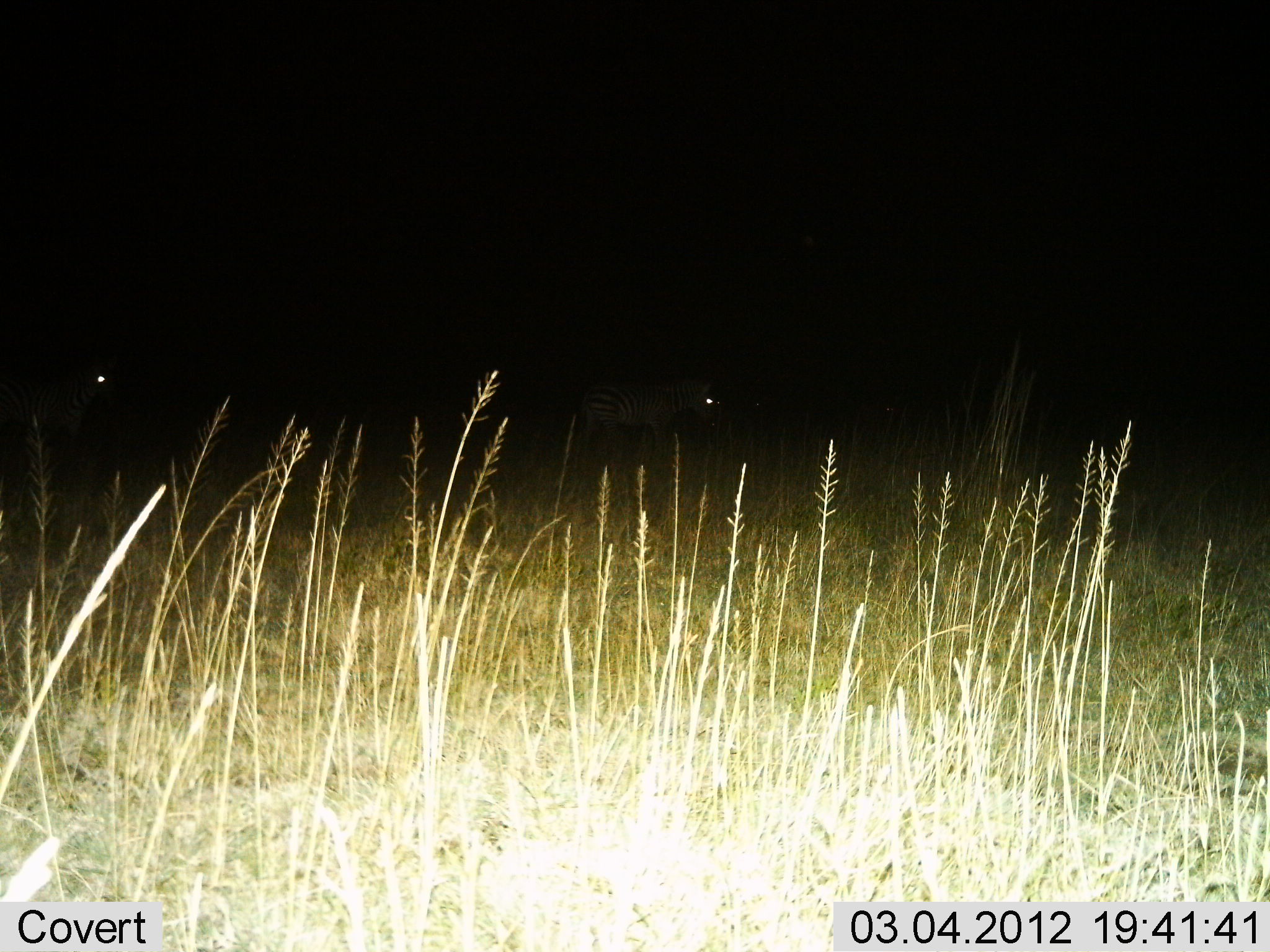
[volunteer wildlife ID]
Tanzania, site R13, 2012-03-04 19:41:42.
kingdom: Animalia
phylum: Chordata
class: Mammalia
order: Perissodactyla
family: Equidae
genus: Equus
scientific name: Equus quagga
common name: plains zebra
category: zebra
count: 2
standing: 44%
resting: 0%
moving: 61%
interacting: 0%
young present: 0%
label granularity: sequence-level